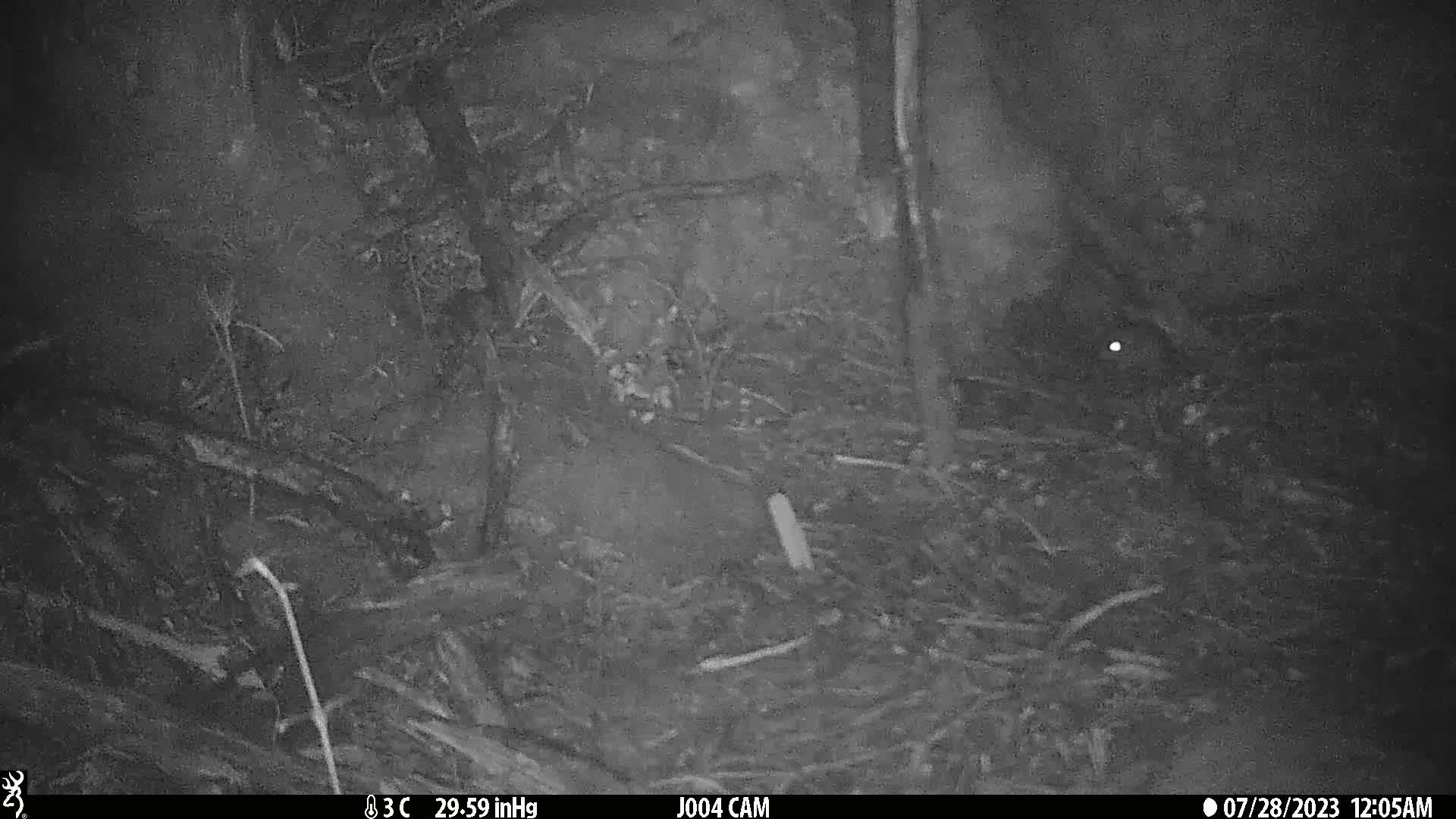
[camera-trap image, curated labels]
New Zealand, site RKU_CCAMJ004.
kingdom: Animalia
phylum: Chordata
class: Mammalia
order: Rodentia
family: Muridae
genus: Rattus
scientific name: Rattus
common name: rat